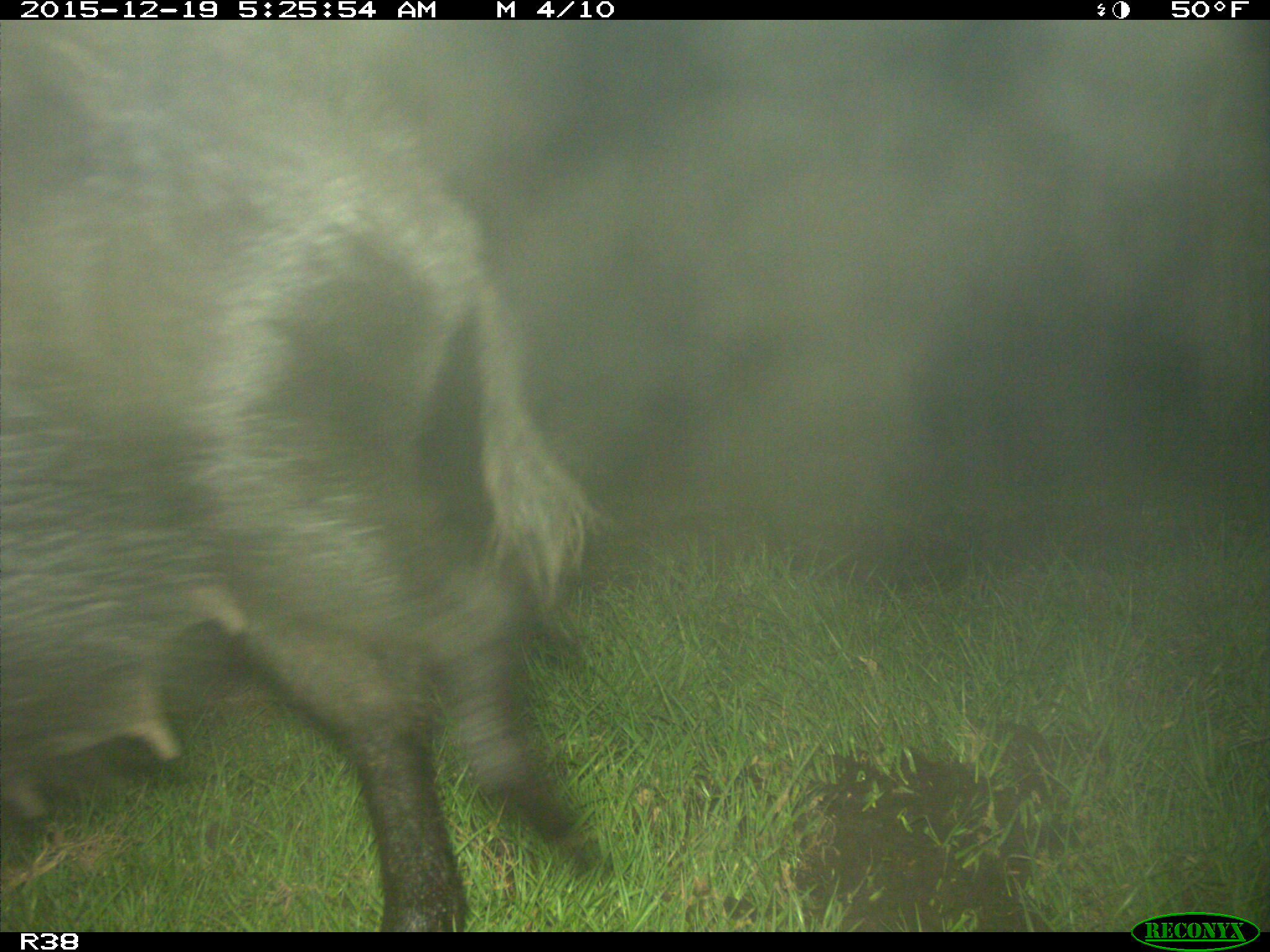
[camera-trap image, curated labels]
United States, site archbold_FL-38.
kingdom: Animalia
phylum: Chordata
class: Mammalia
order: Artiodactyla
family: Suidae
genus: Sus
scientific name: Sus scrofa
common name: wild boar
Sus scrofa (wild boar).